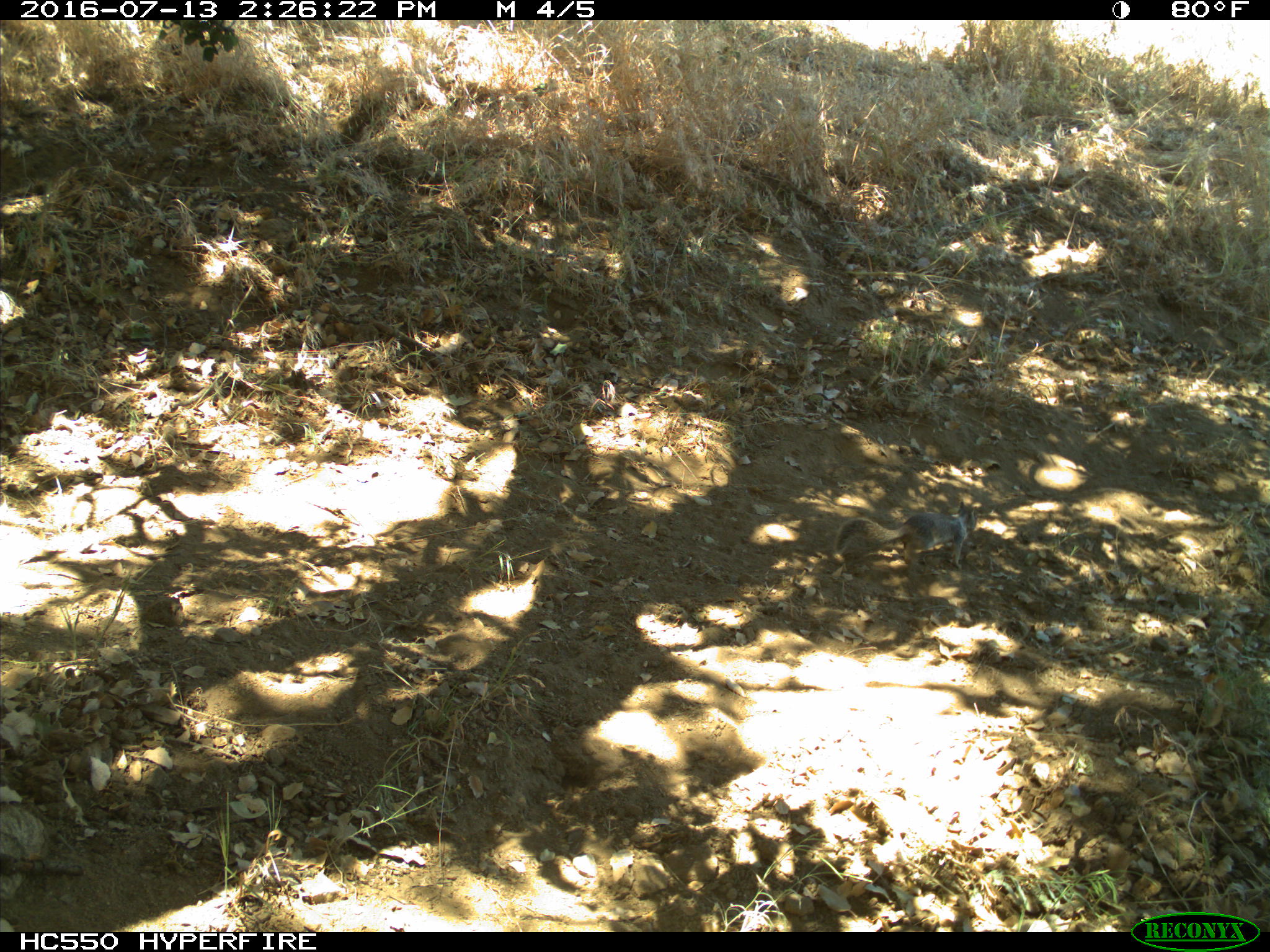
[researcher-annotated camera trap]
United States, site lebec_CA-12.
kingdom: Animalia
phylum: Chordata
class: Mammalia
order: Rodentia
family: Sciuridae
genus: Otospermophilus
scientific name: Otospermophilus beecheyi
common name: california ground squirrel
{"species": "Otospermophilus beecheyi (california ground squirrel)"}